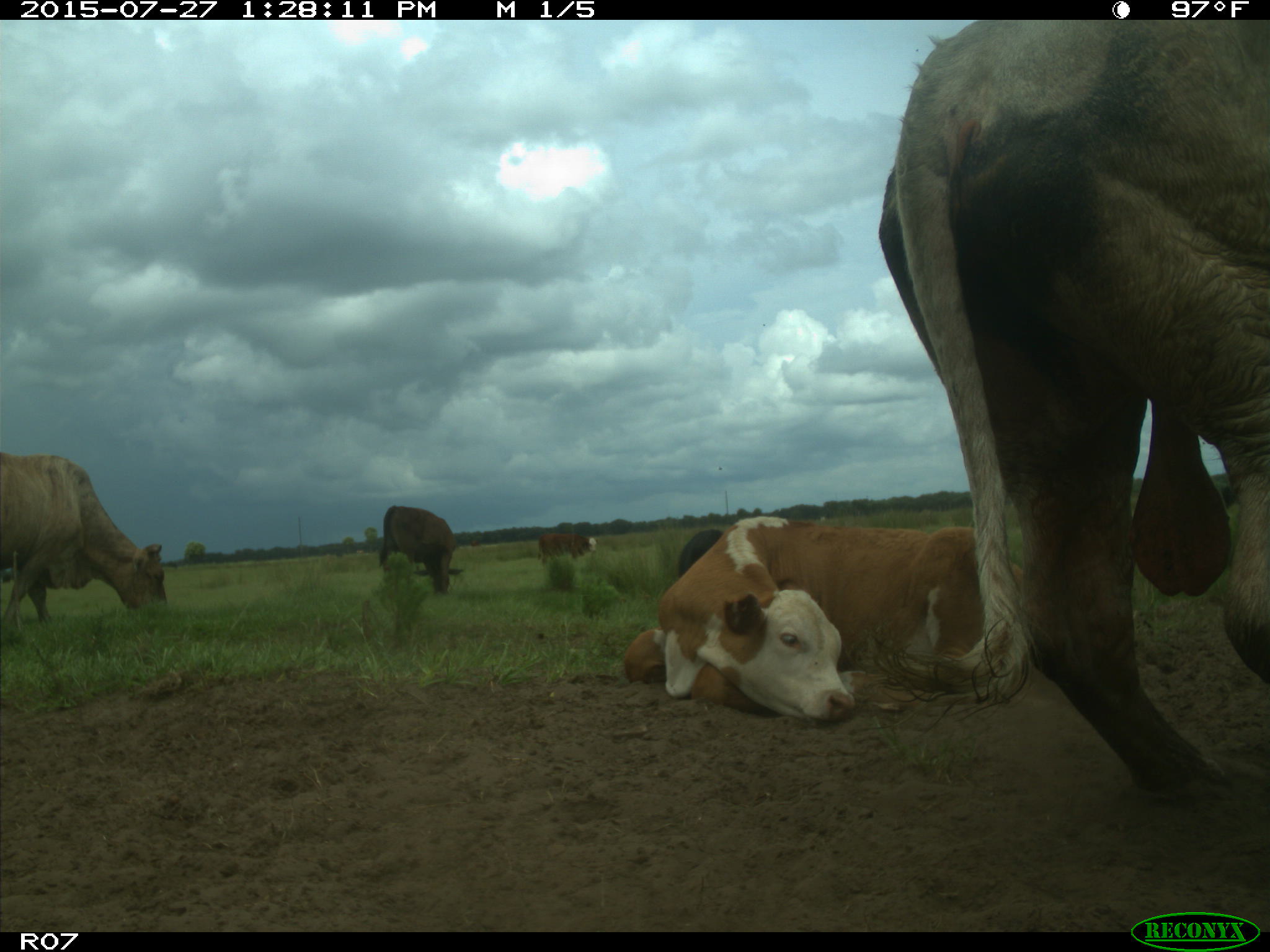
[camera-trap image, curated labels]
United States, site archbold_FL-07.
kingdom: Animalia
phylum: Chordata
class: Mammalia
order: Artiodactyla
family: Bovidae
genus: Bos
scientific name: Bos taurus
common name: domestic cow